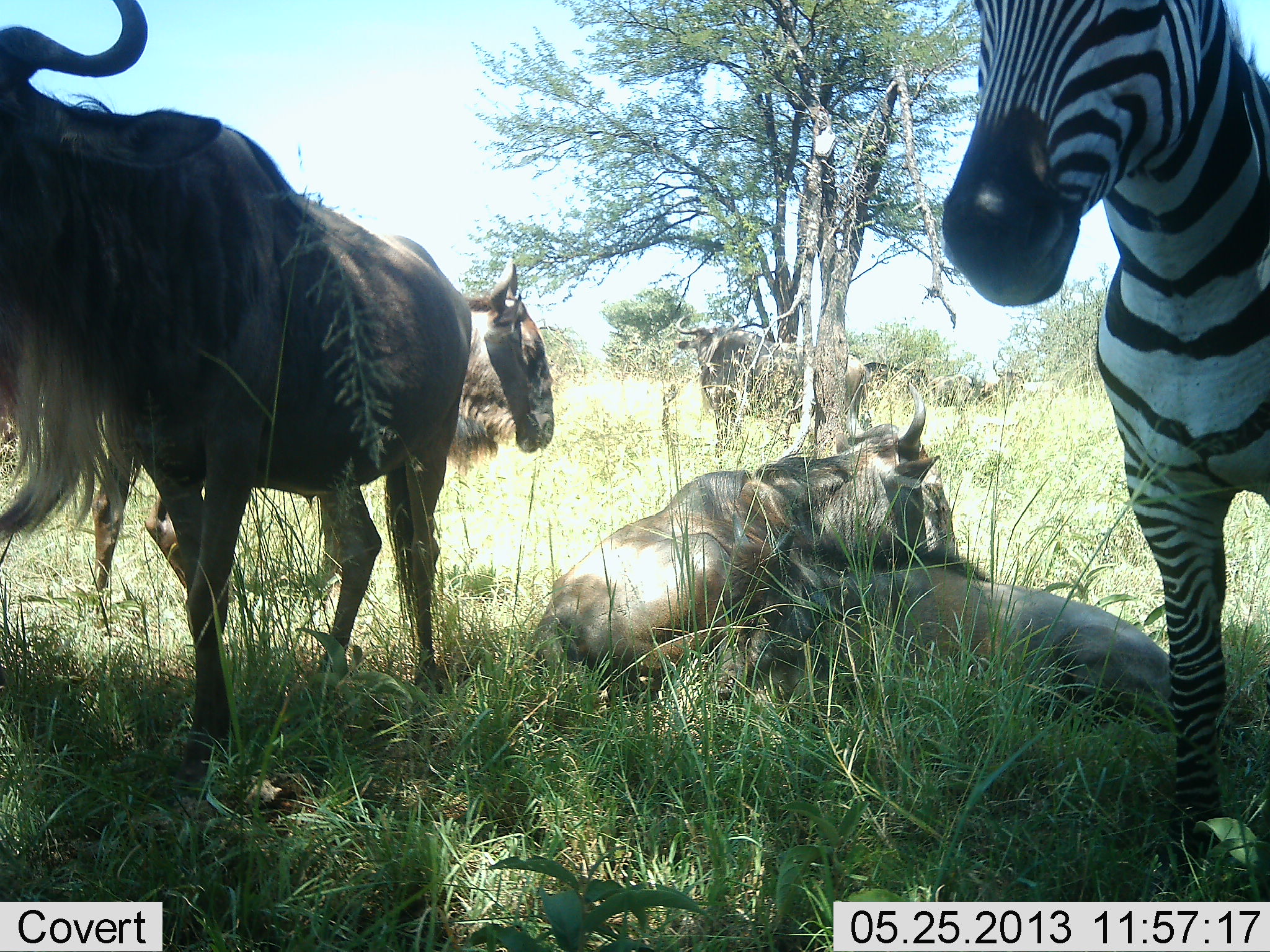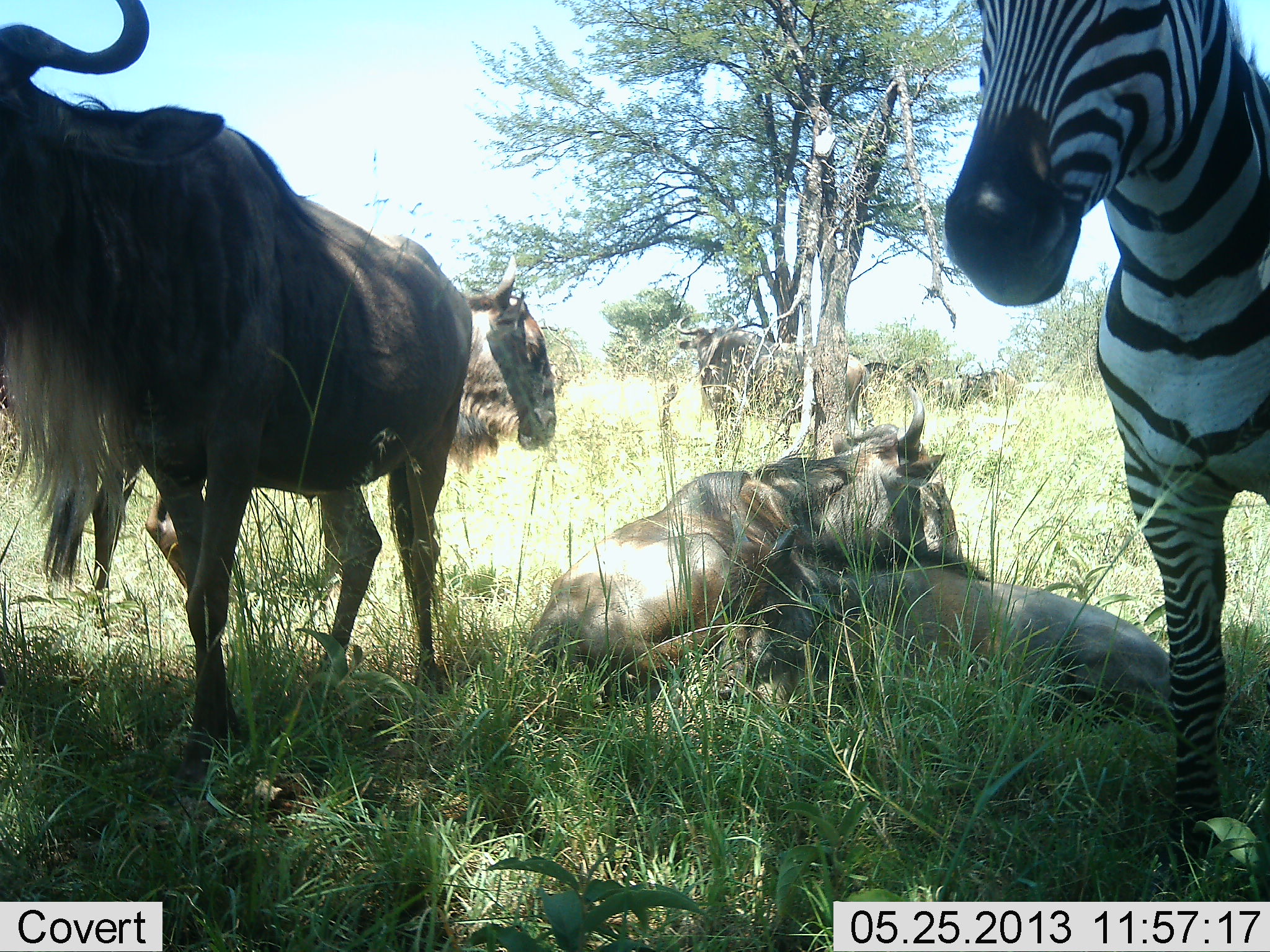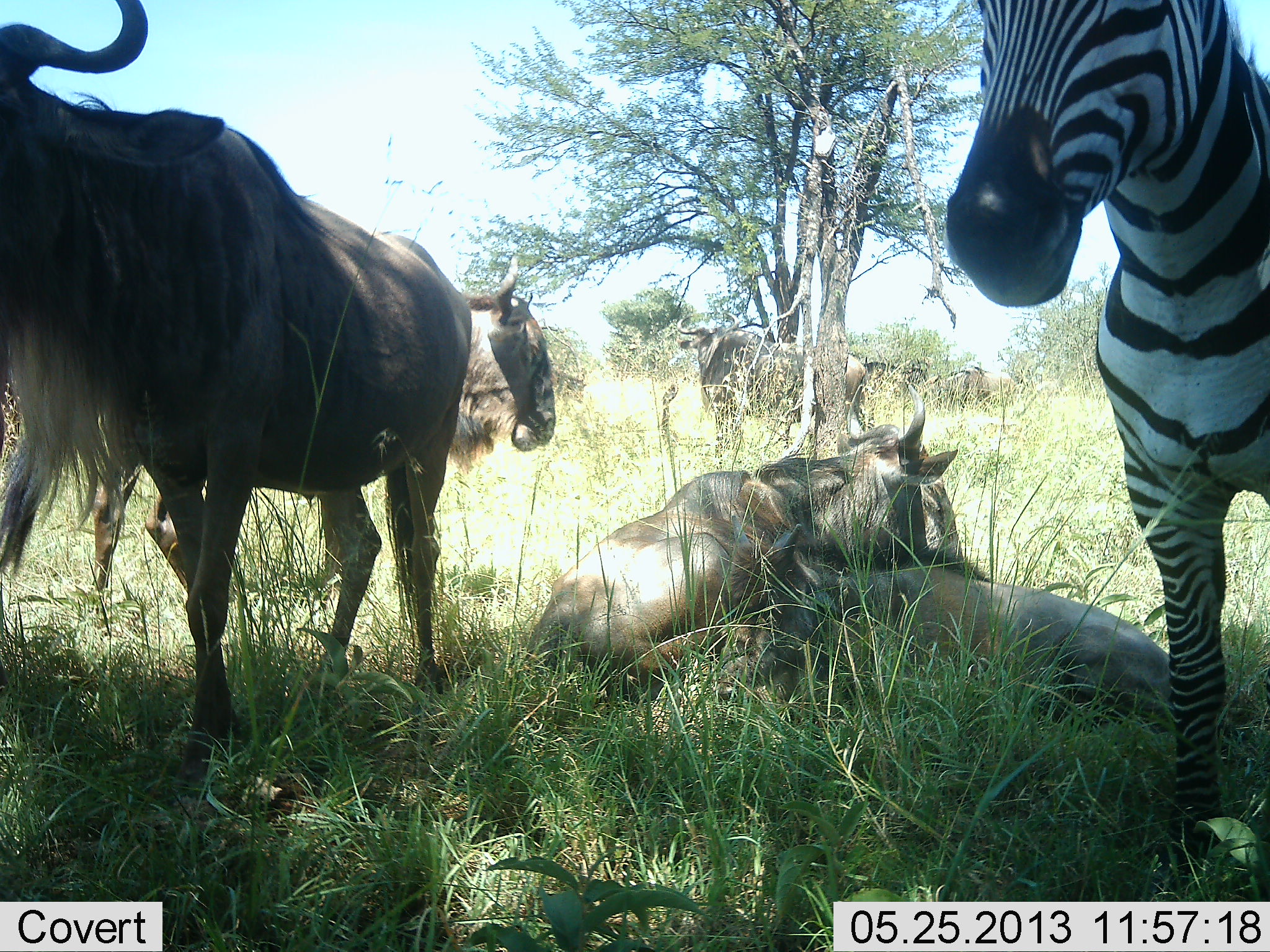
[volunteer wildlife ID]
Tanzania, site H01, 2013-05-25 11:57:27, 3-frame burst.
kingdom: Animalia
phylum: Chordata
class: Mammalia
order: Artiodactyla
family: Bovidae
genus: Connochaetes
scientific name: Connochaetes taurinus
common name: blue wildebeest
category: wildebeest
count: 4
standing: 83%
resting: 100%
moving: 11%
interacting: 0%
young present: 6%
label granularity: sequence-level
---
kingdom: Animalia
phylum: Chordata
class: Mammalia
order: Perissodactyla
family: Equidae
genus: Equus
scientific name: Equus quagga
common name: plains zebra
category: zebra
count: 1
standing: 100%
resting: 0%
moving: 0%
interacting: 0%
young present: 0%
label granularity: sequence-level